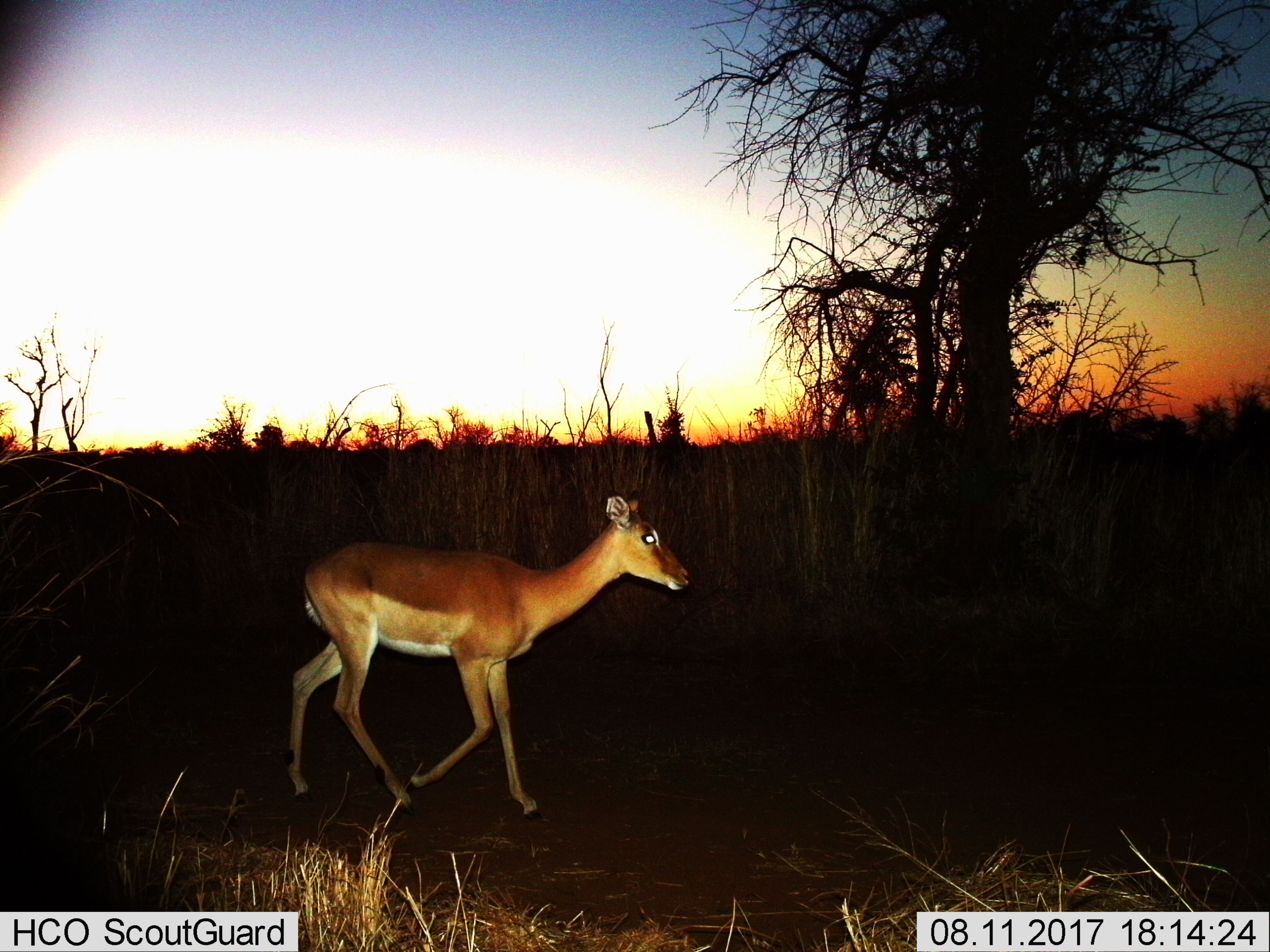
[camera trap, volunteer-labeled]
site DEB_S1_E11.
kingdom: Animalia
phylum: Chordata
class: Mammalia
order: Artiodactyla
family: Bovidae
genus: Aepyceros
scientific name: Aepyceros melampus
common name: impala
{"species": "impala (Aepyceros melampus)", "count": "1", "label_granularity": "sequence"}